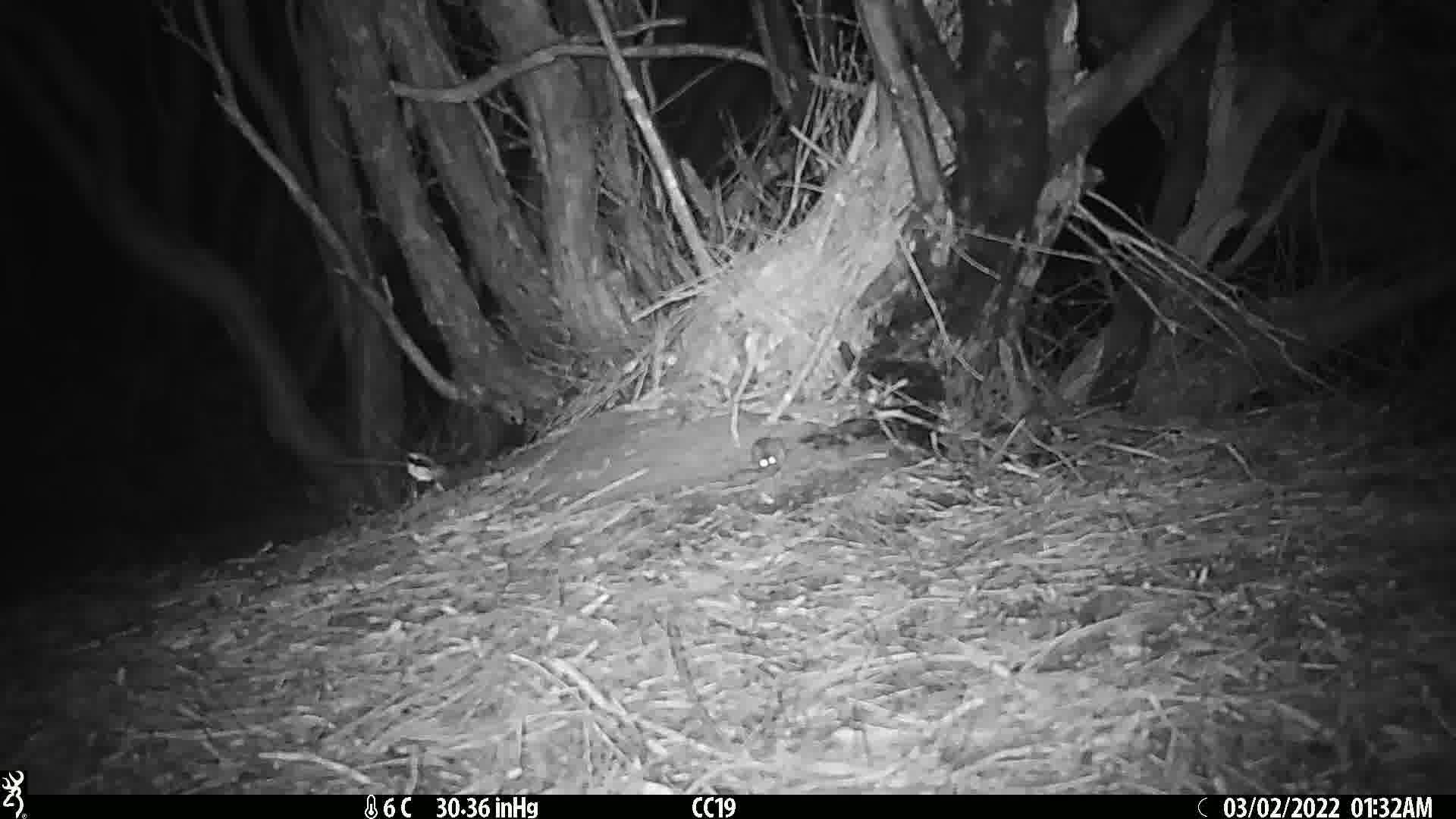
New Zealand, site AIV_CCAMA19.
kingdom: Animalia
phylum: Chordata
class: Mammalia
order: Rodentia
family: Muridae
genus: Mus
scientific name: Mus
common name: mouse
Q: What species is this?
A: Mouse (Mus).